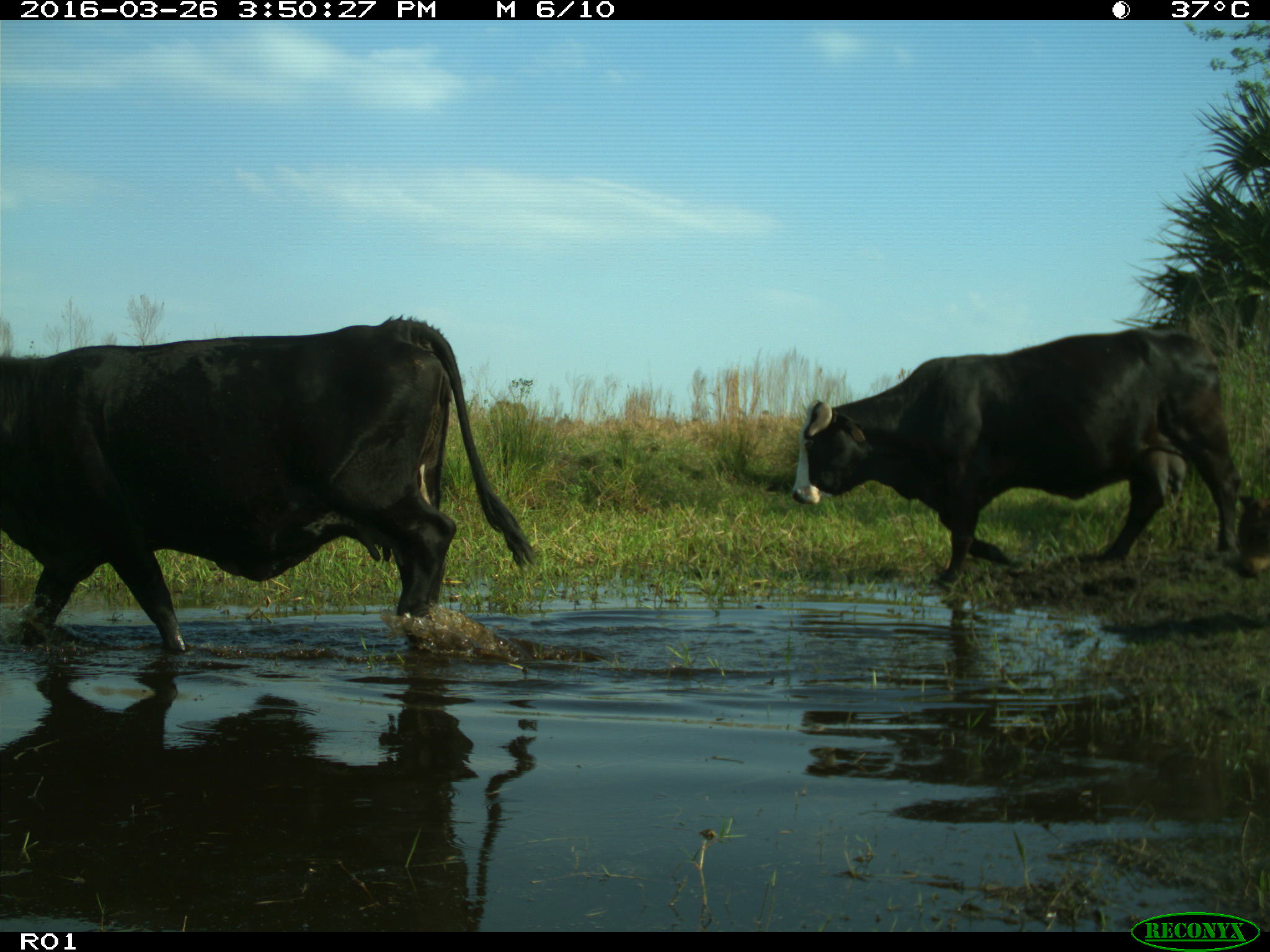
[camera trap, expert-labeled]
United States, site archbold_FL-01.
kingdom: Animalia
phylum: Chordata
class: Mammalia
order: Artiodactyla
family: Bovidae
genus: Bos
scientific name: Bos taurus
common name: domestic cow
Bos taurus (domestic cow).